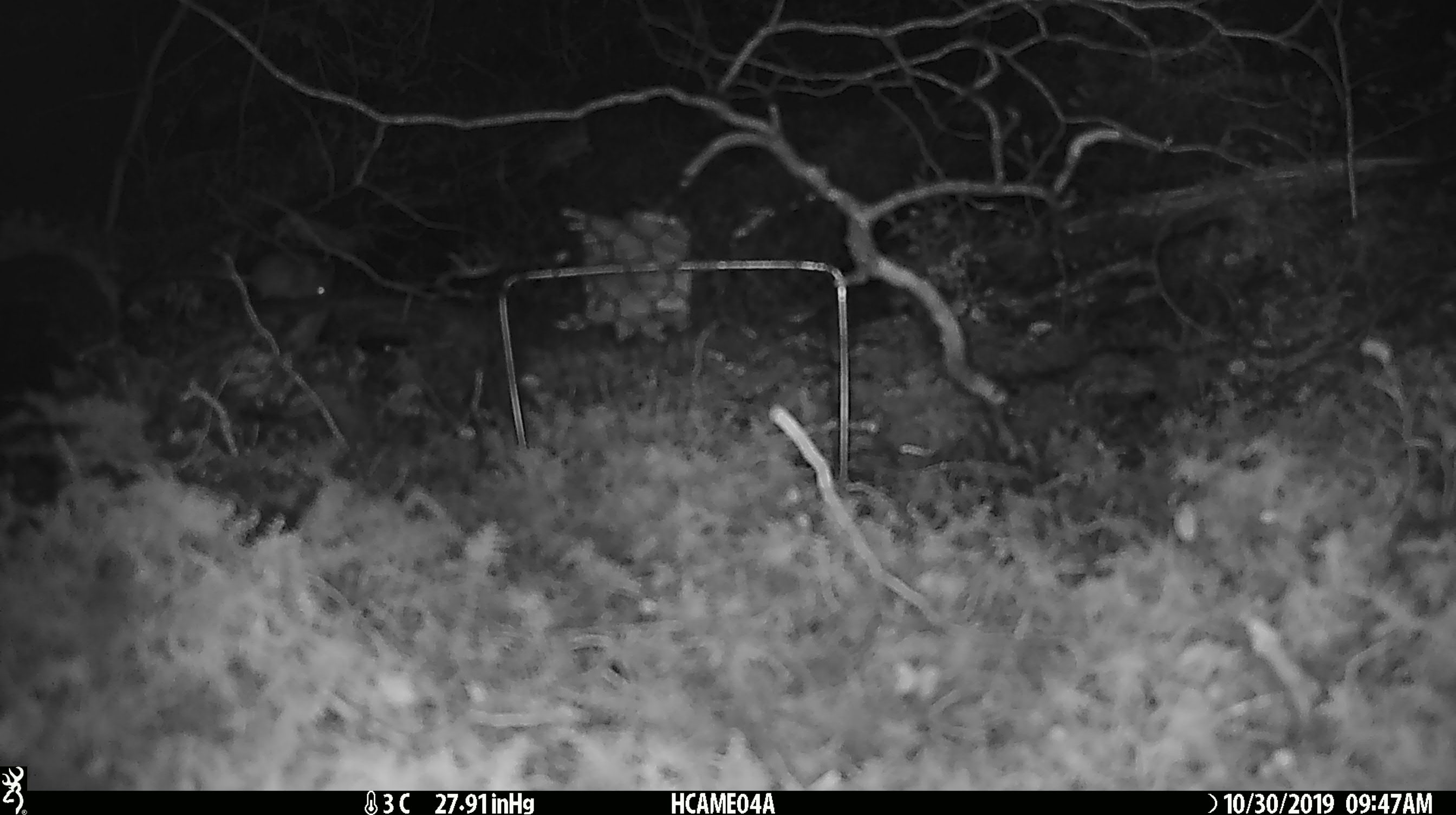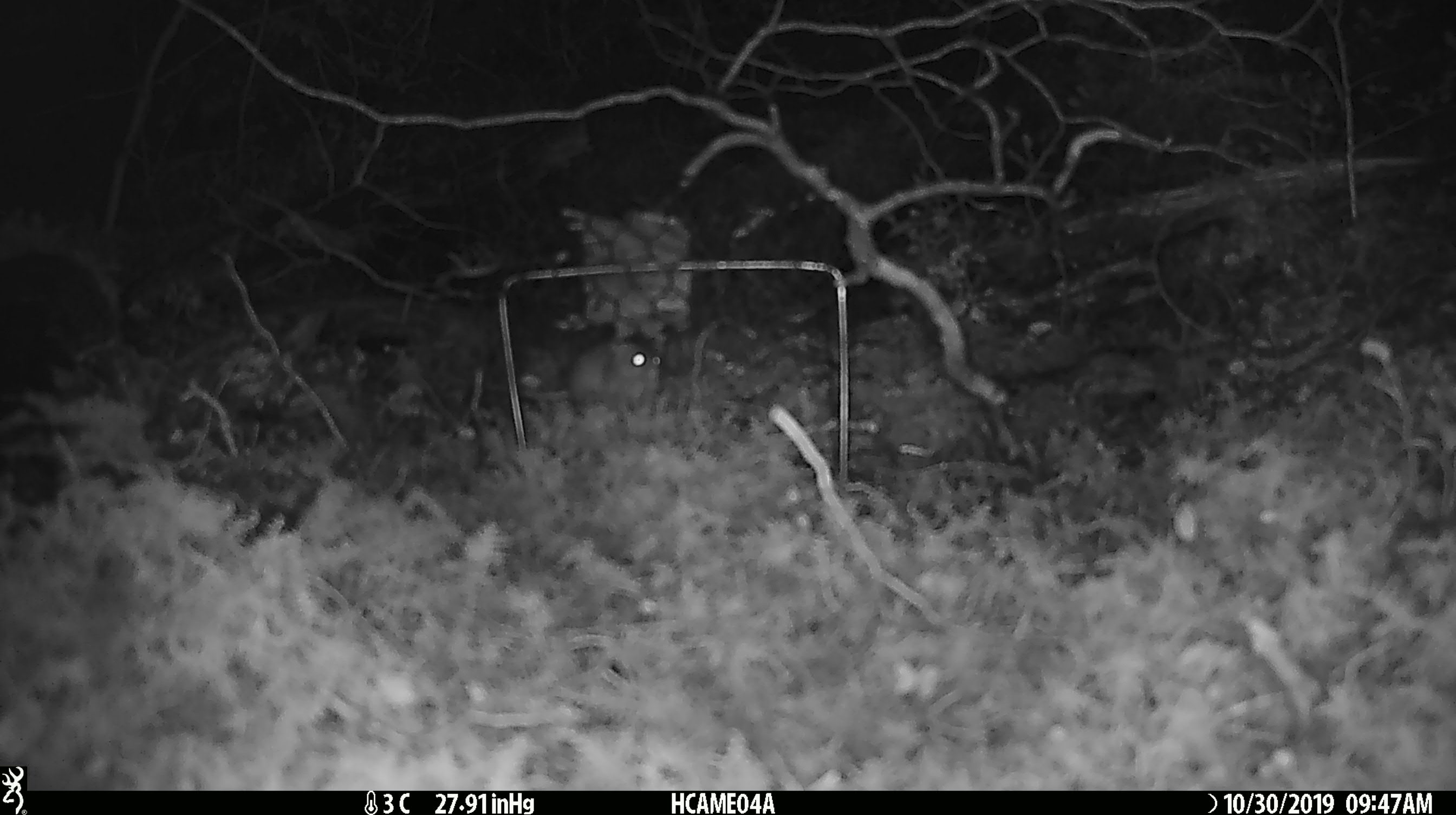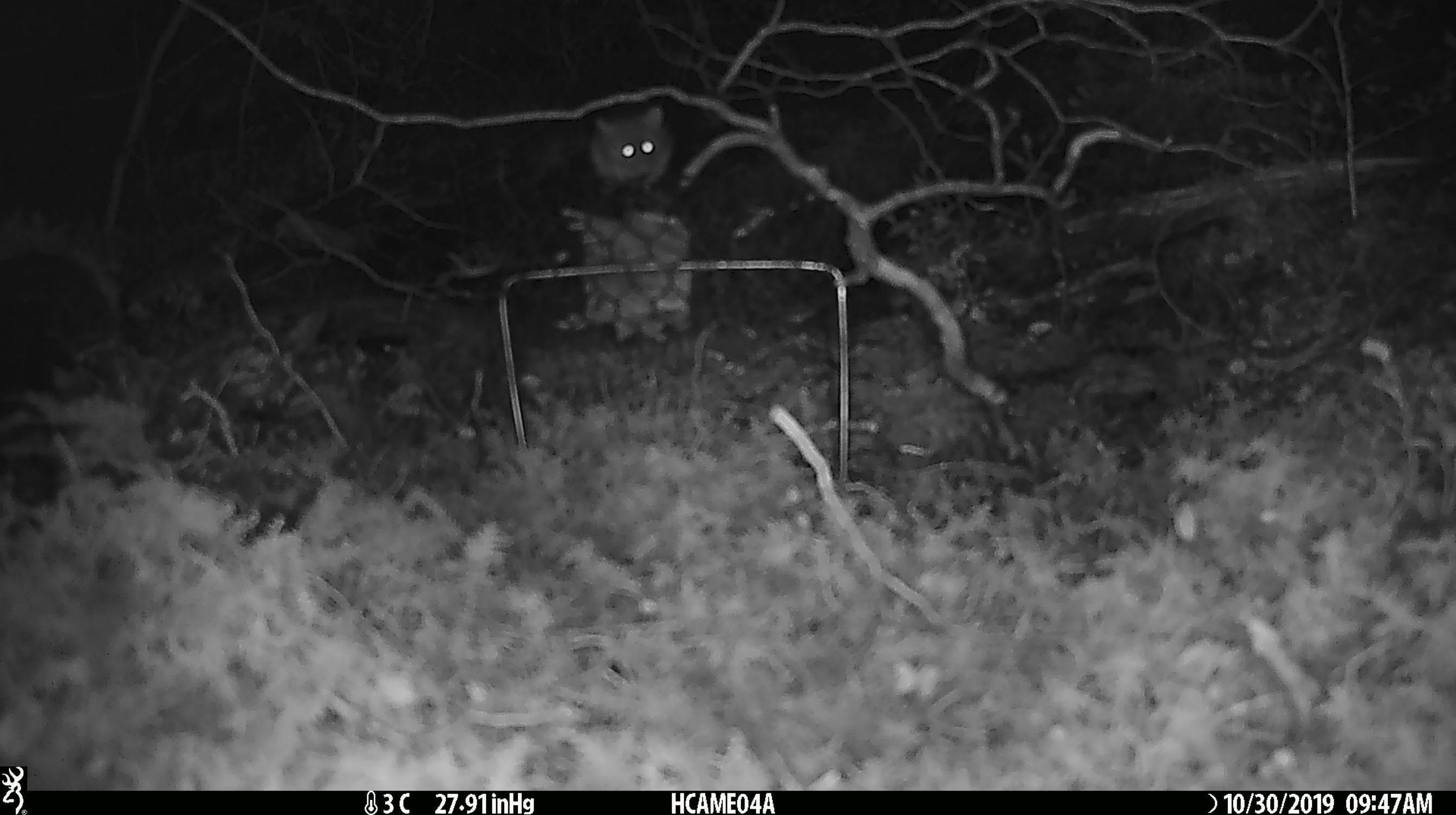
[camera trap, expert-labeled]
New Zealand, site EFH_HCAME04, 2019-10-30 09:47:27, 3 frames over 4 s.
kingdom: Animalia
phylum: Chordata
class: Mammalia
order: Rodentia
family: Muridae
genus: Mus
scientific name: Mus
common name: mouse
Mouse (Mus).